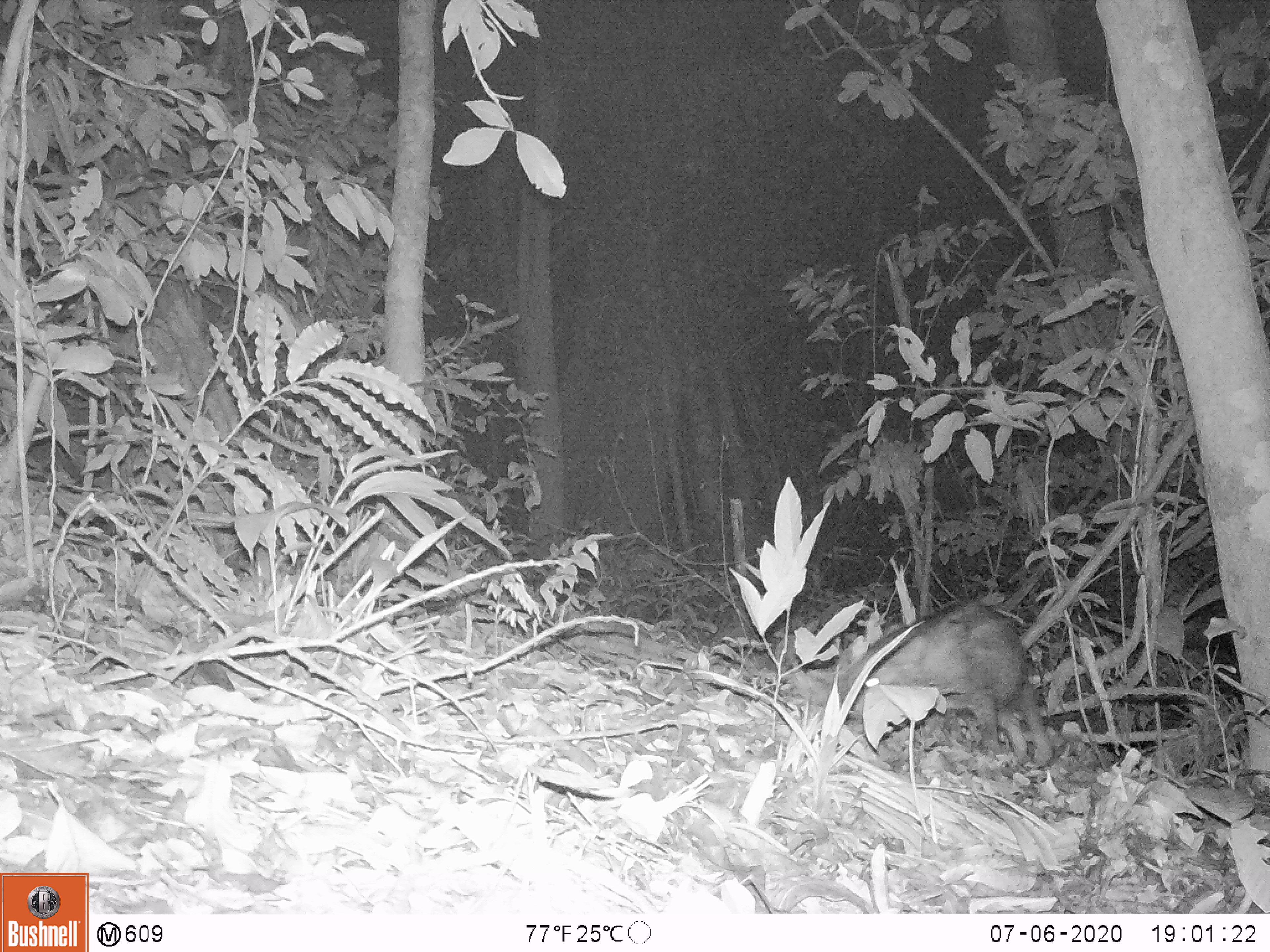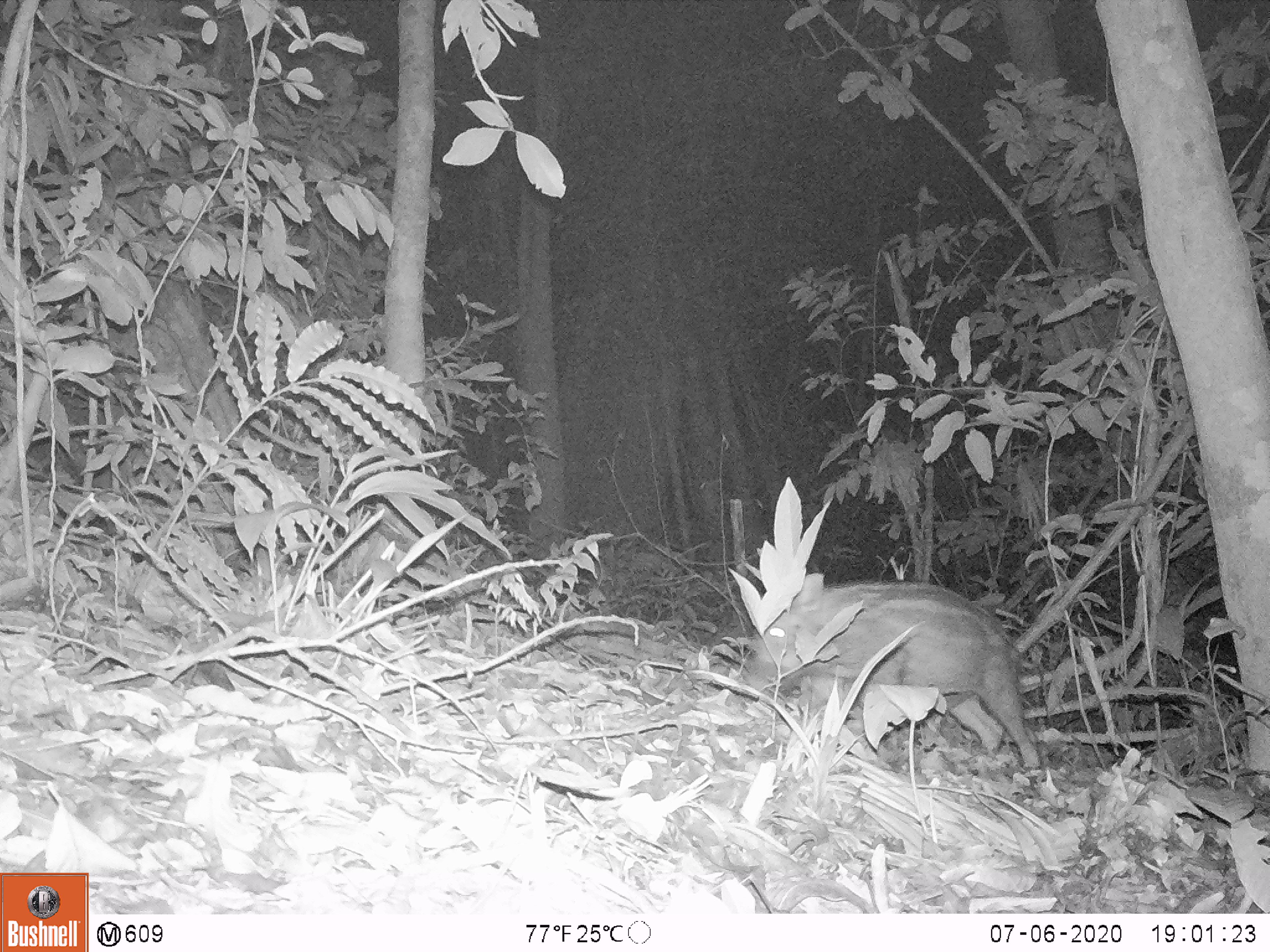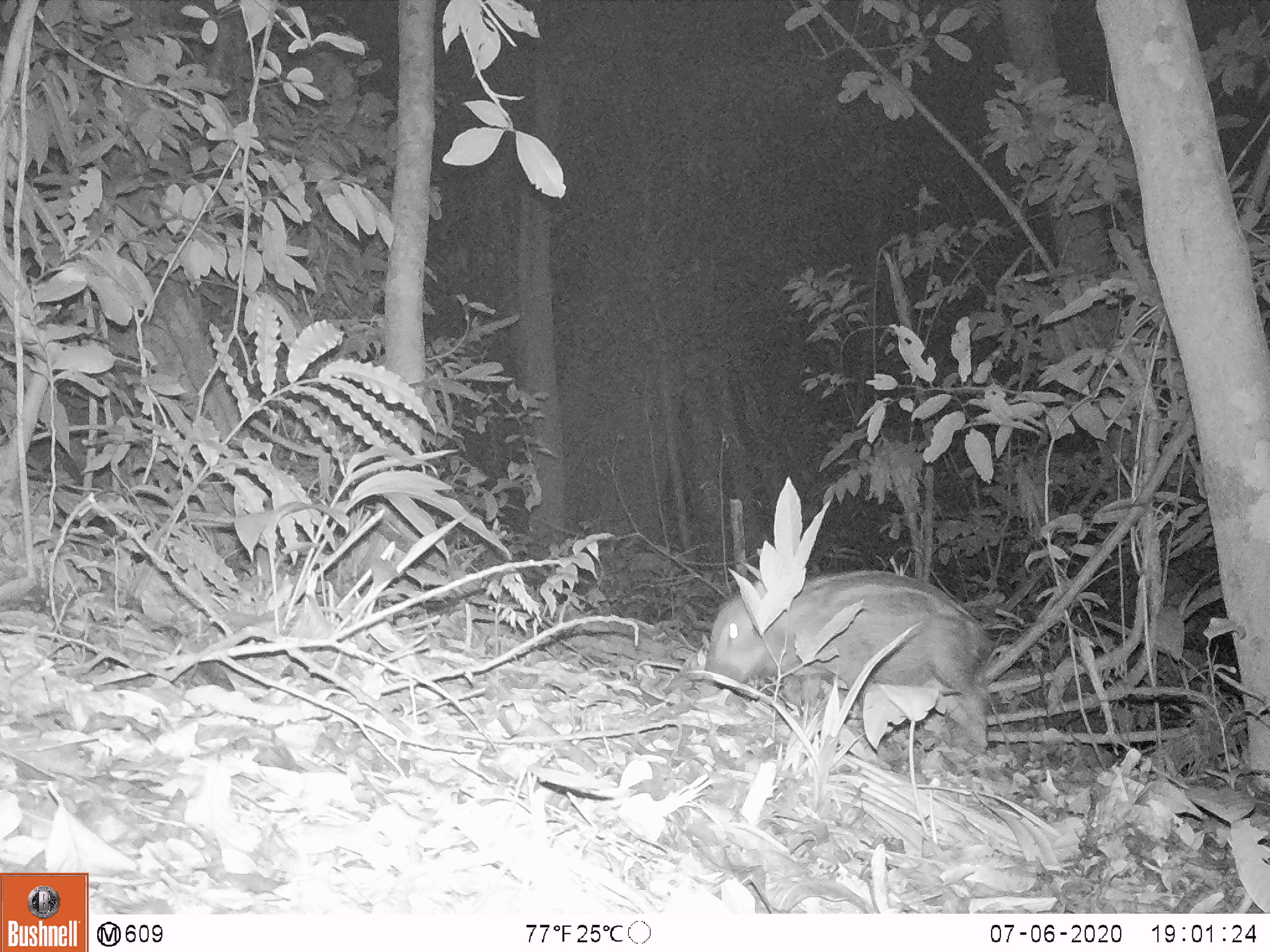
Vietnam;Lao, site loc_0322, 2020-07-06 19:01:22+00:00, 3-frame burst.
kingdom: Animalia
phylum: Chordata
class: Mammalia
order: Artiodactyla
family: Suidae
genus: Sus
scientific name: Sus scrofa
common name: eurasian wild pig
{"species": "eurasian wild pig (Sus scrofa)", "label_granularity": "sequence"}